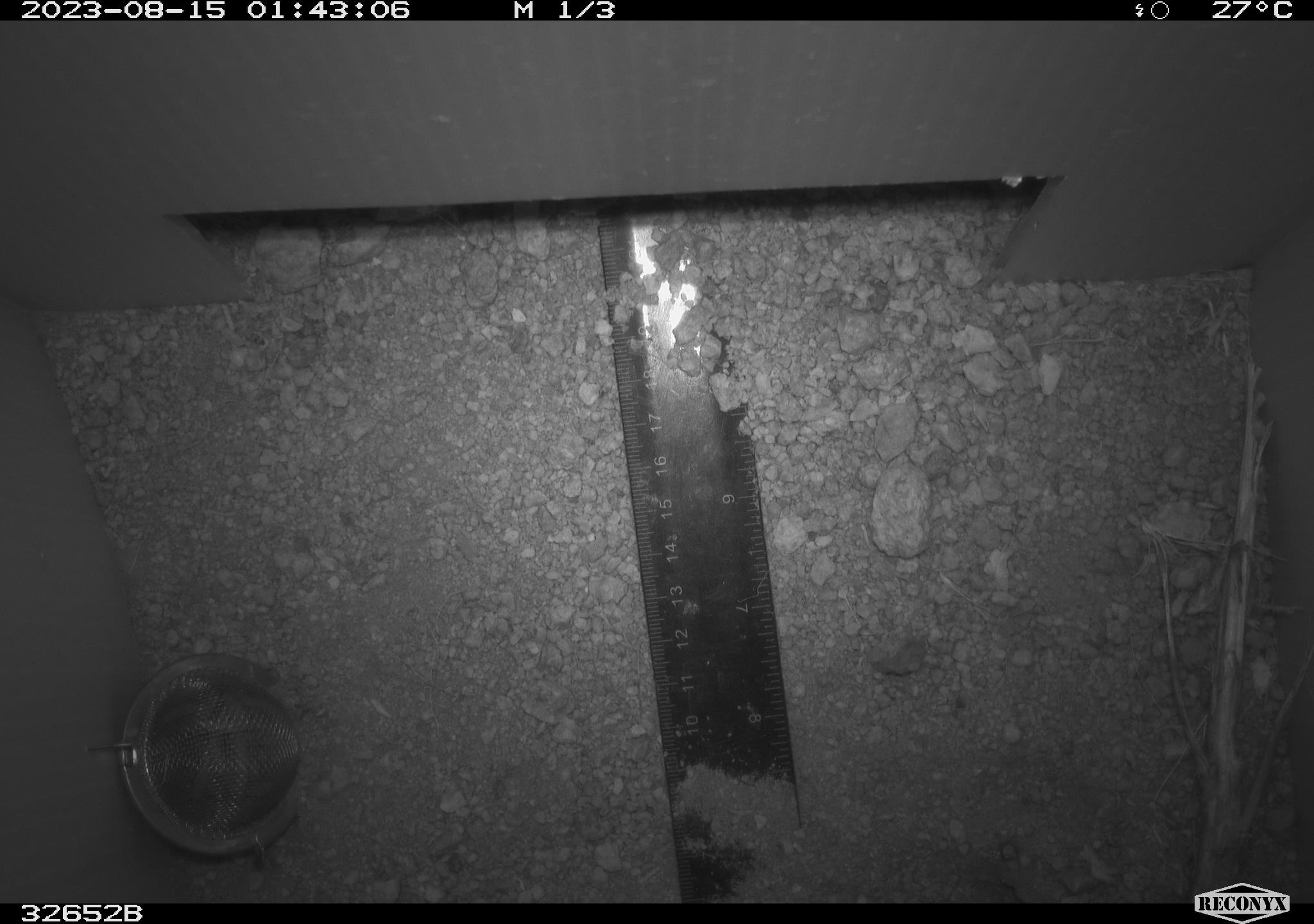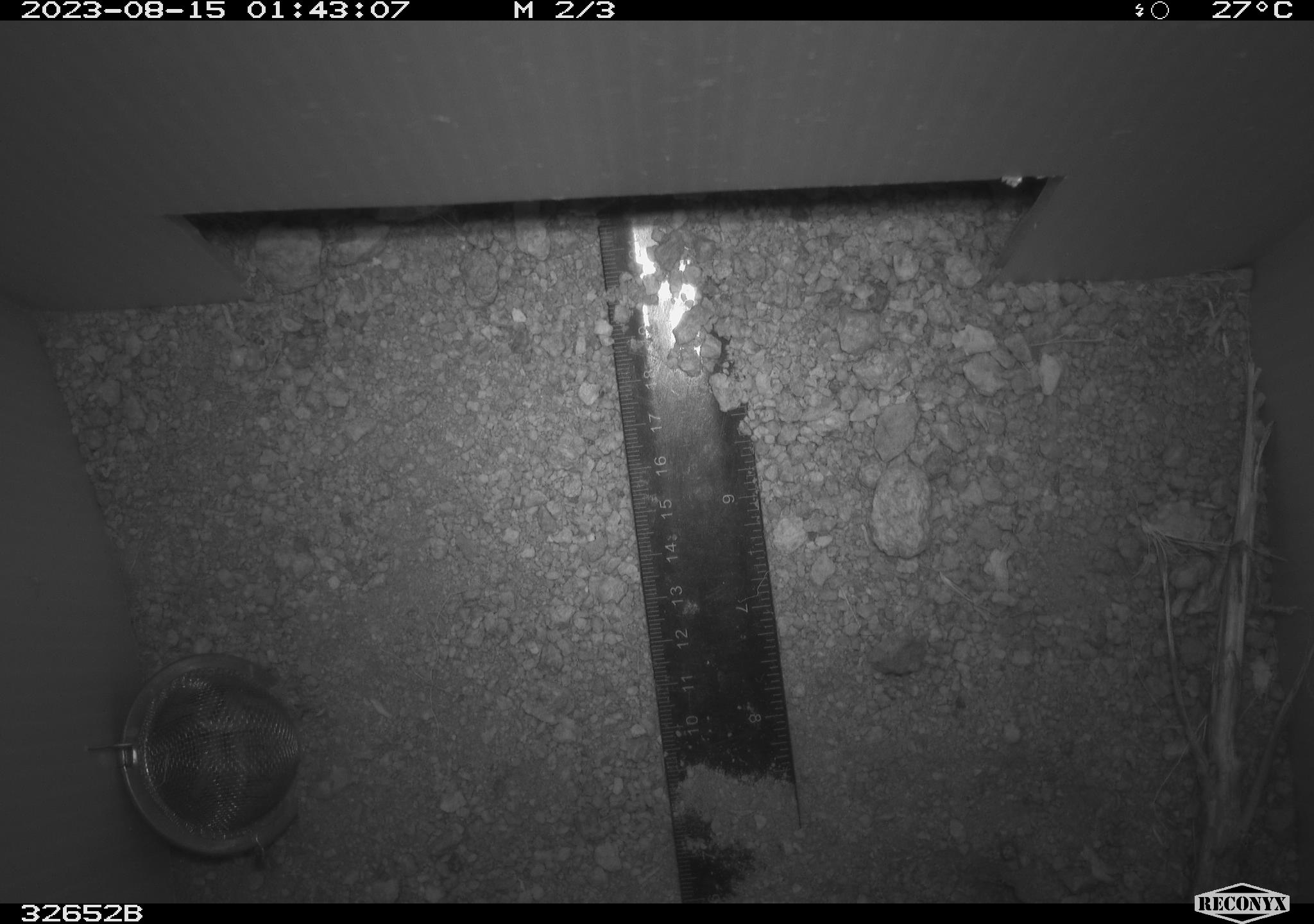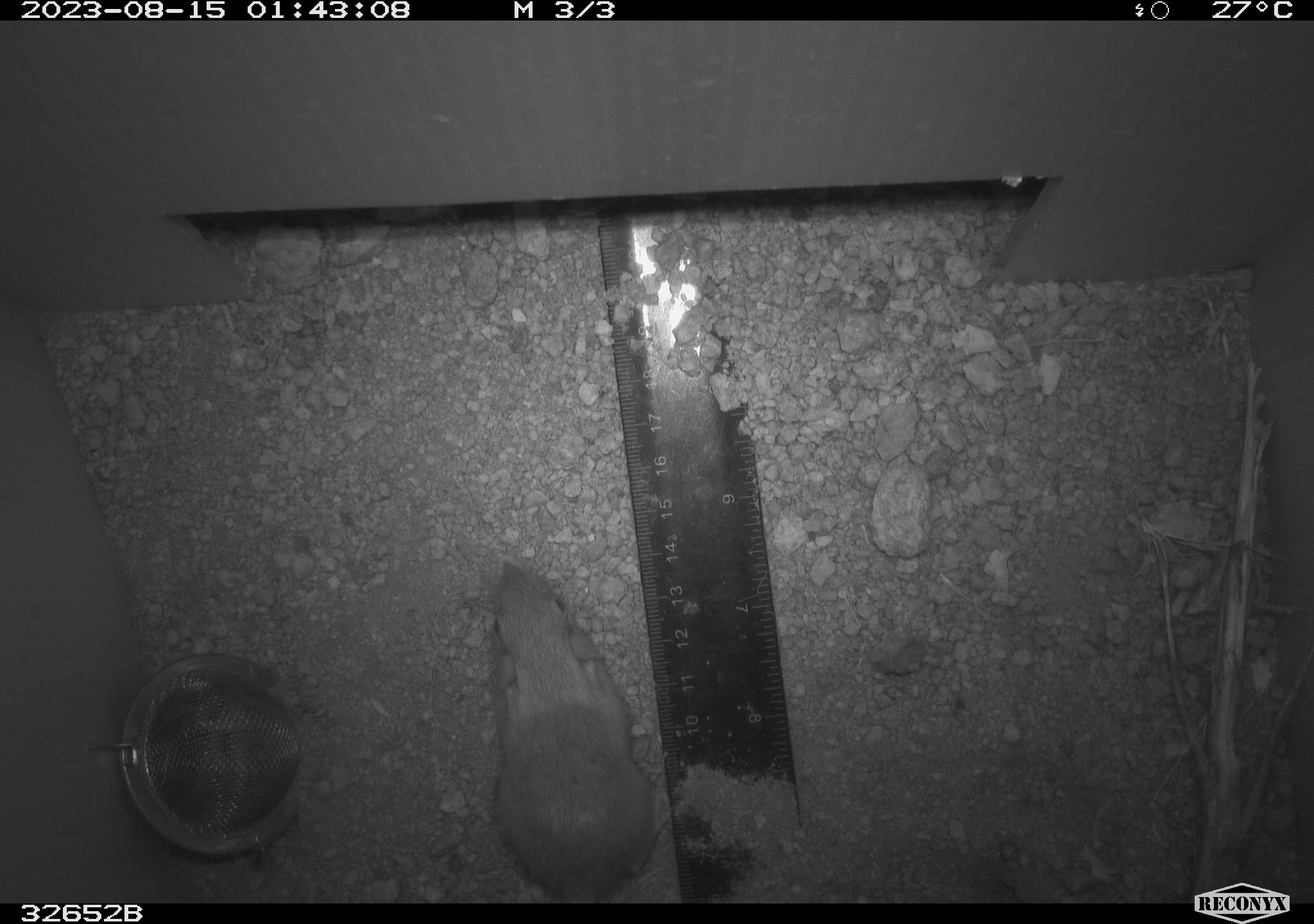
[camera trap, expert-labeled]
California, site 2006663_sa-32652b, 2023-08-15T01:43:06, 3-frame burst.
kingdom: Animalia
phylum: Chordata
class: Mammalia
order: Rodentia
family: Heteromyidae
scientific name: Heteromyidae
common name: kangaroo rats and pocket mice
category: heteromyidae family